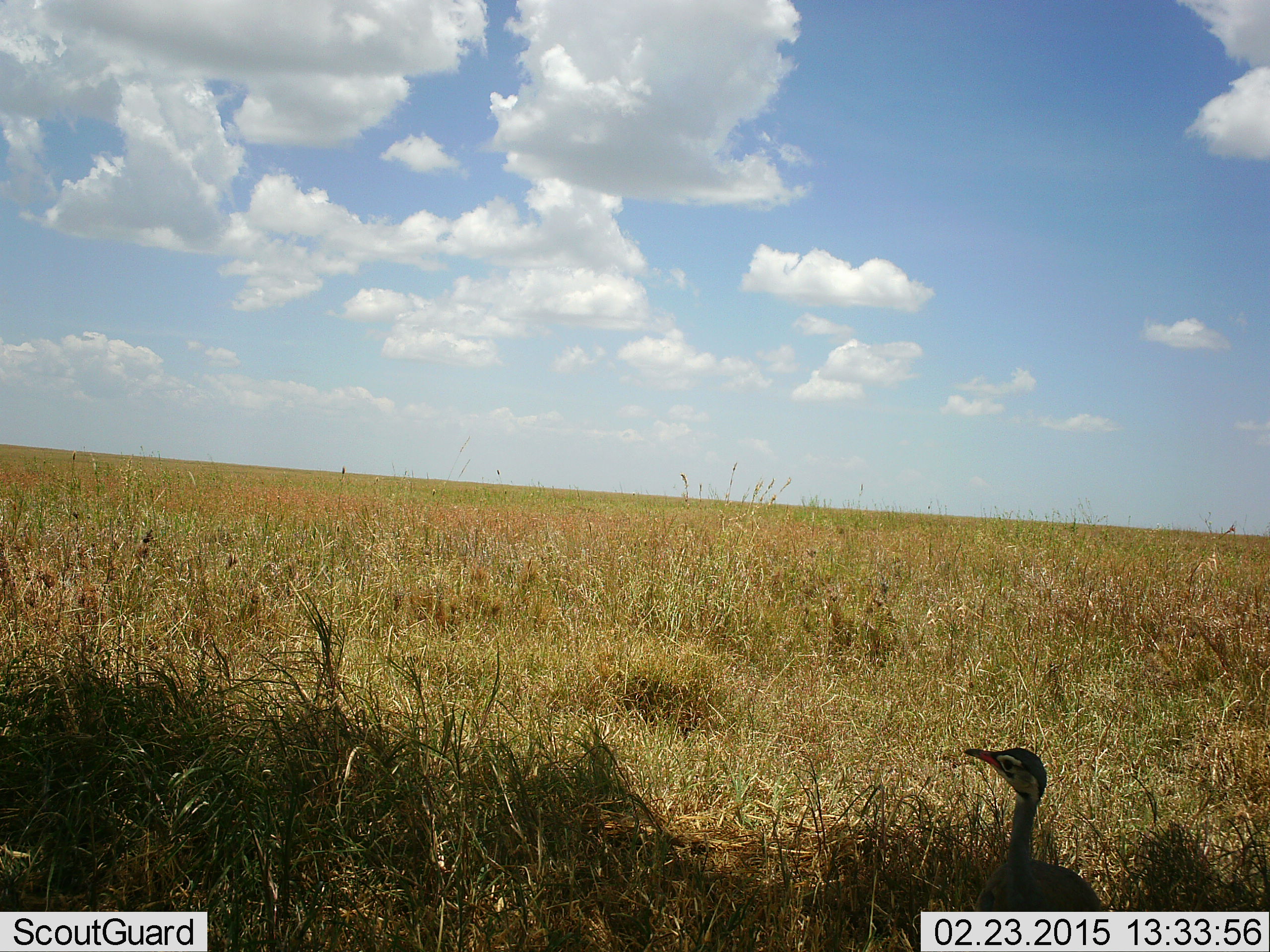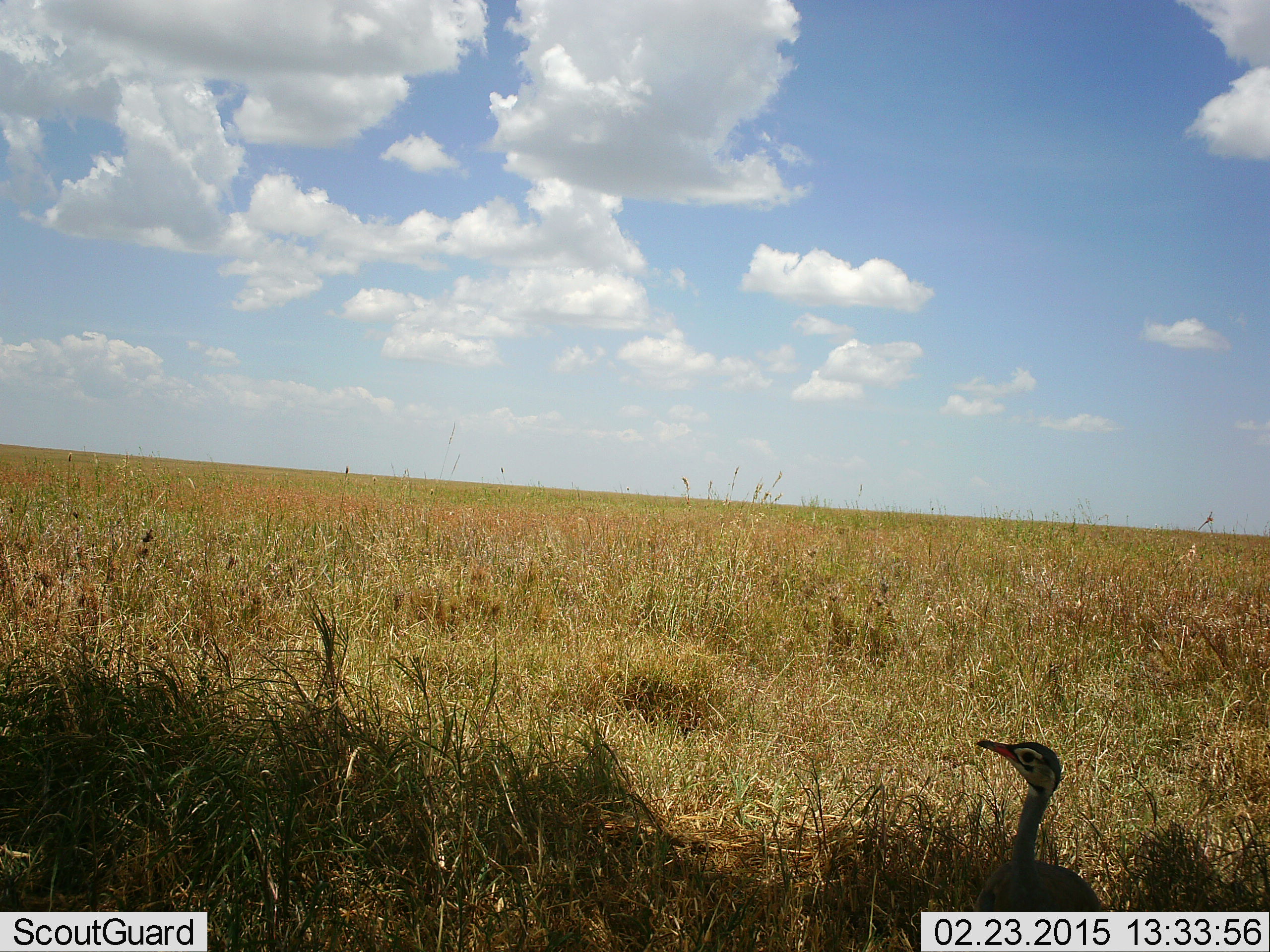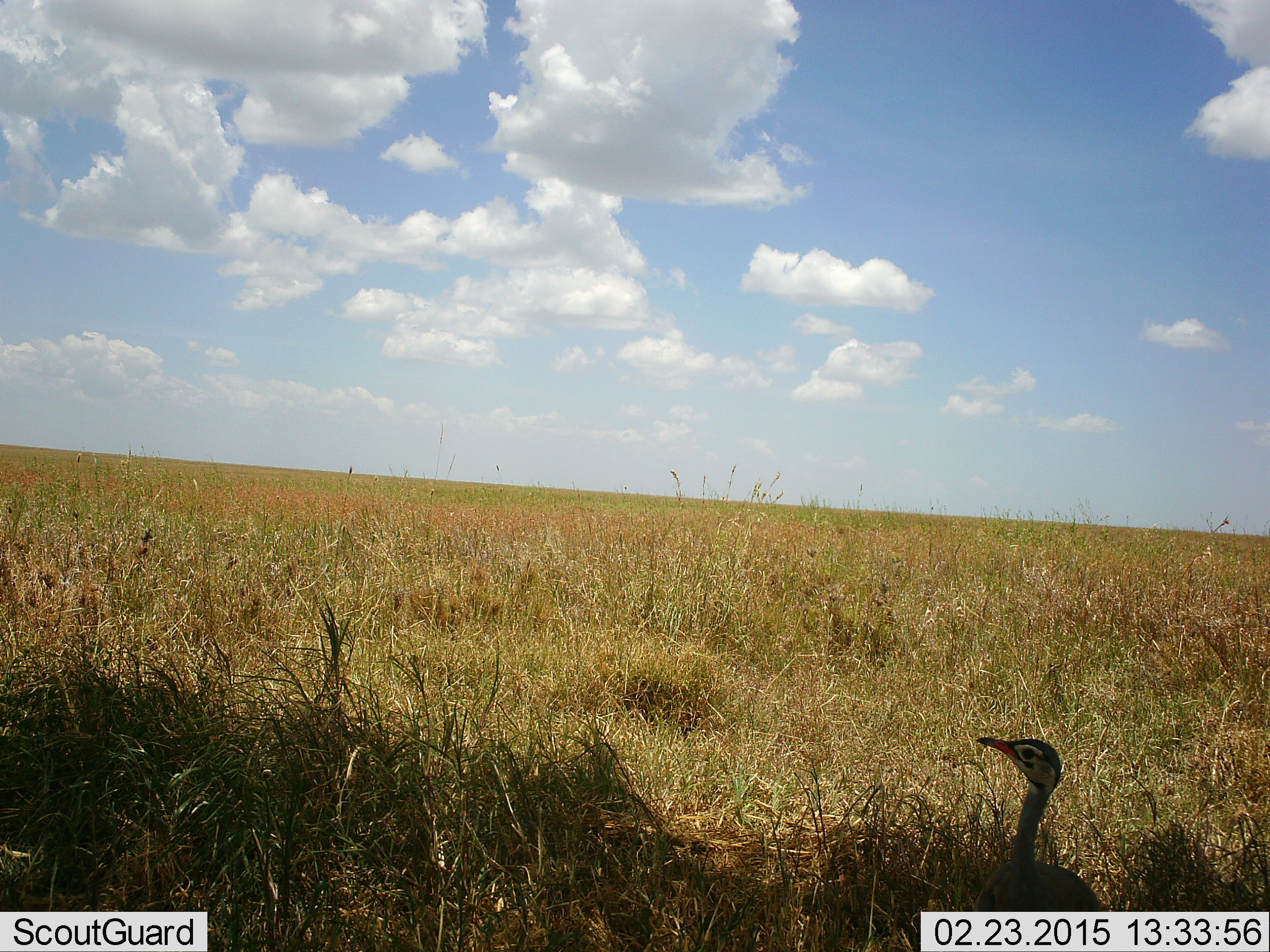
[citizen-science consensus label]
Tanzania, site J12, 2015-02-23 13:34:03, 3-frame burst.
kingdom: Animalia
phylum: Chordata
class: Aves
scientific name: Aves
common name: bird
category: otherbird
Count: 1.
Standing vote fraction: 100%.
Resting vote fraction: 10%.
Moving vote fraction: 0%.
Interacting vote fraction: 0%.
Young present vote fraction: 0%.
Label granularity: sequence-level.